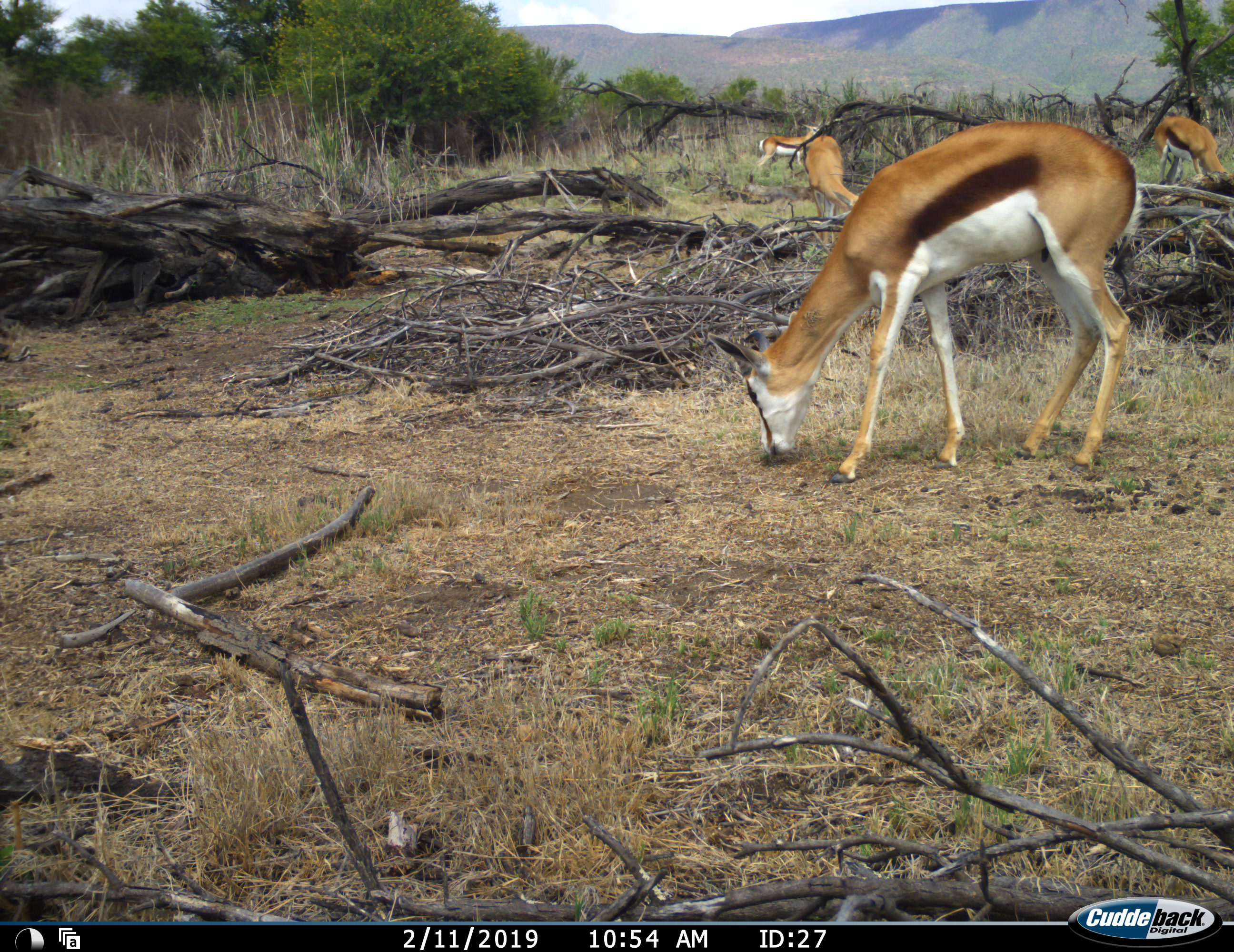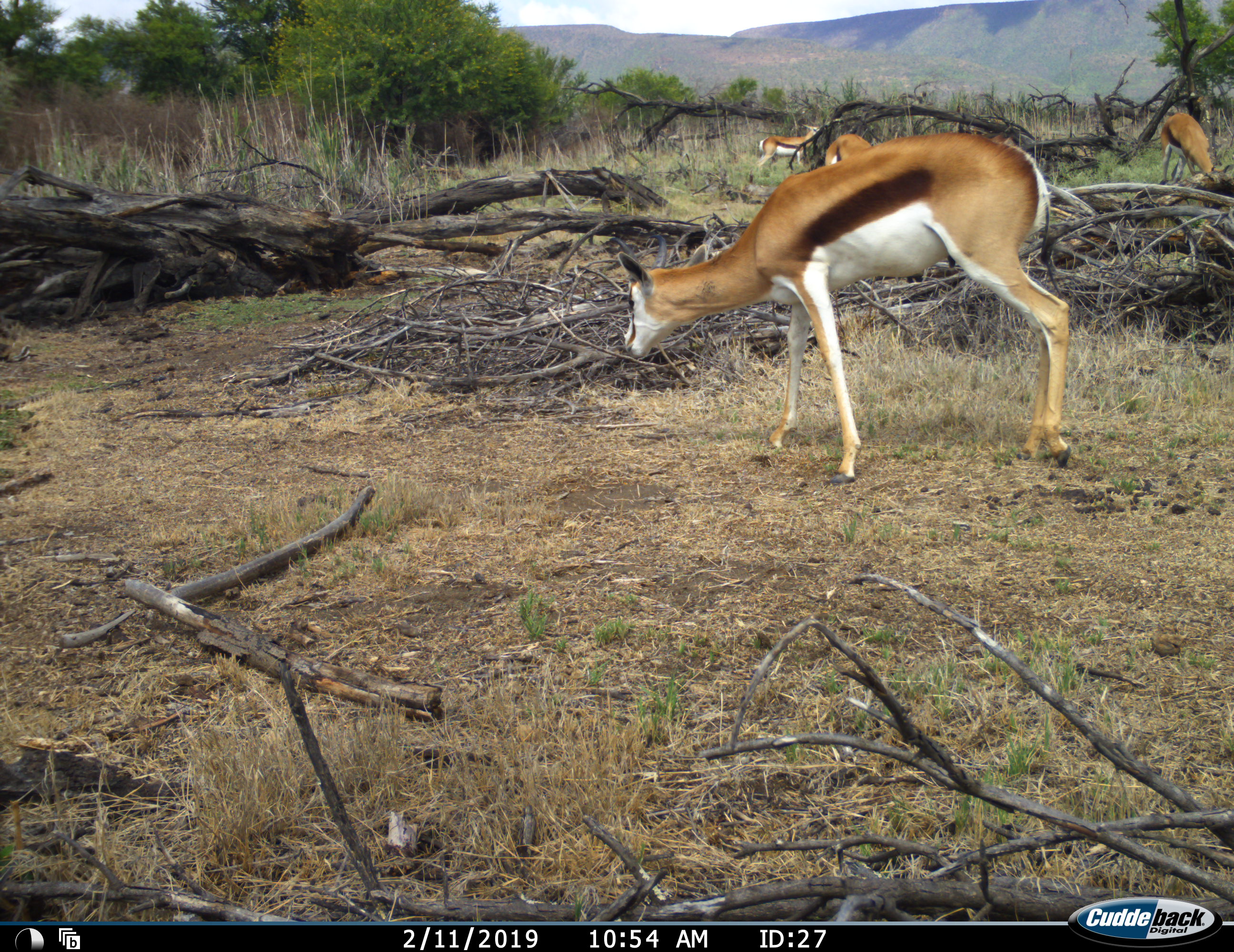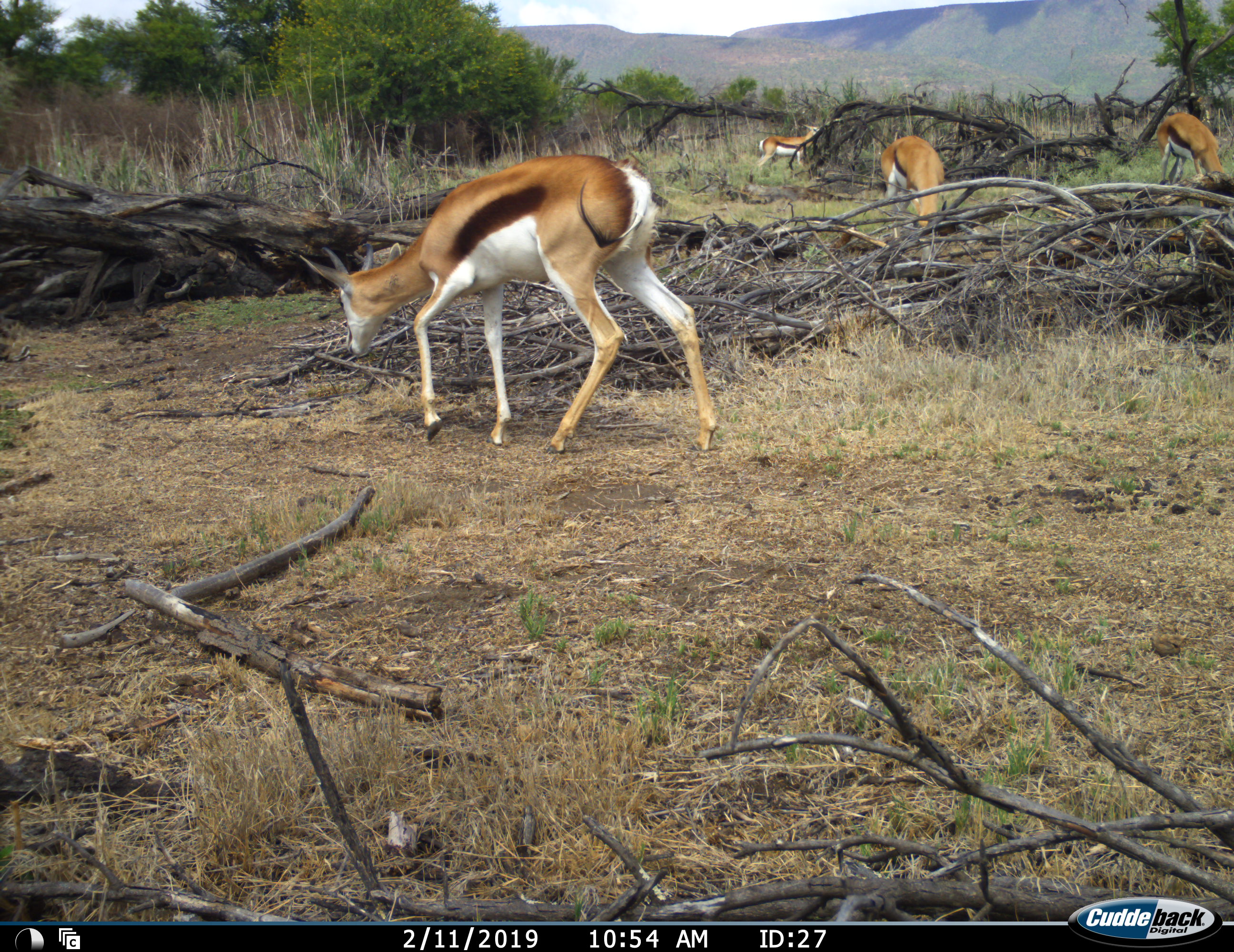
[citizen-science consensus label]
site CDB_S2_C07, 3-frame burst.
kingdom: Animalia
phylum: Chordata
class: Mammalia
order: Artiodactyla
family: Bovidae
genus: Antidorcas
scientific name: Antidorcas marsupialis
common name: springbok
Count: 4.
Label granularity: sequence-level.